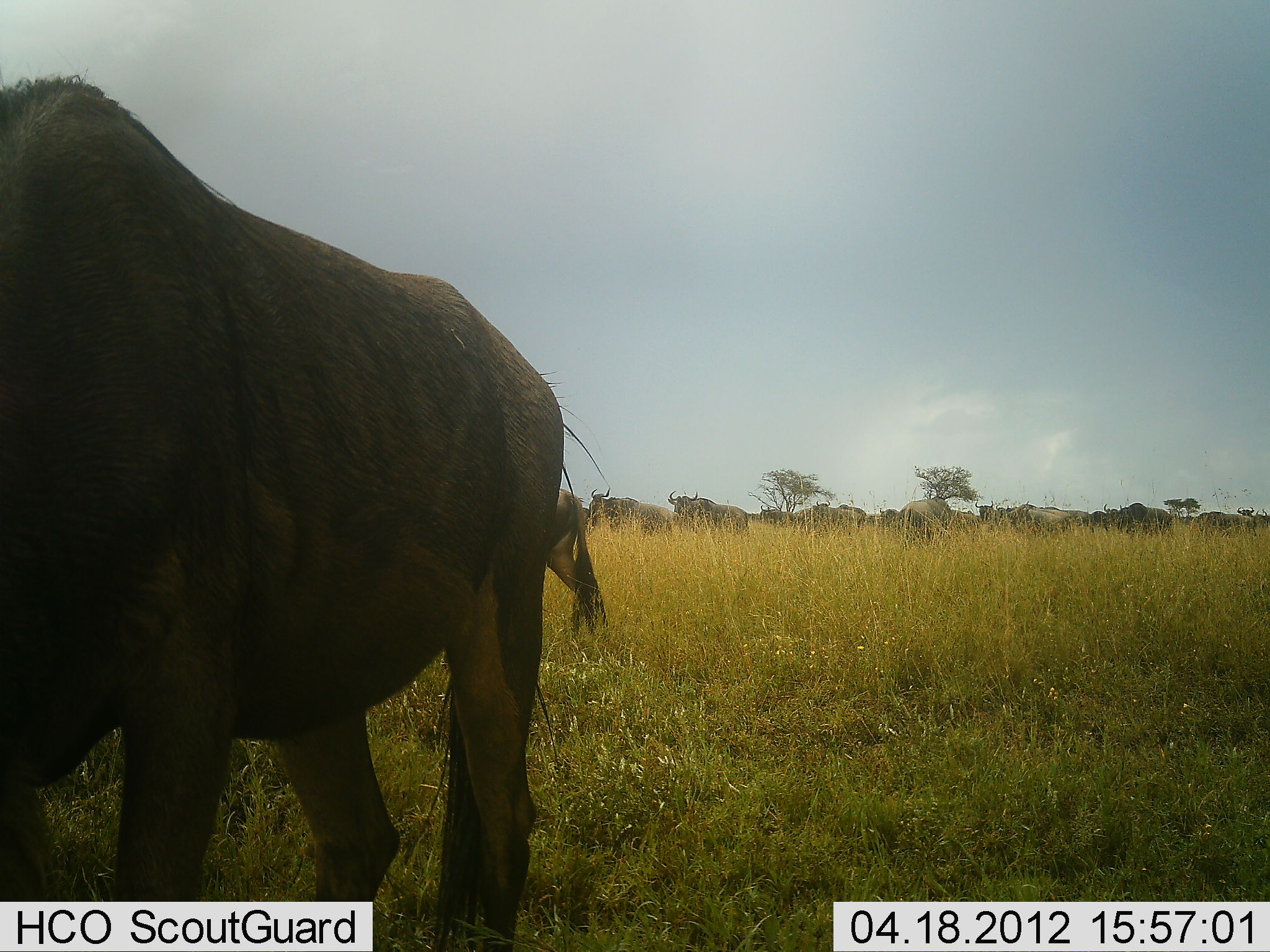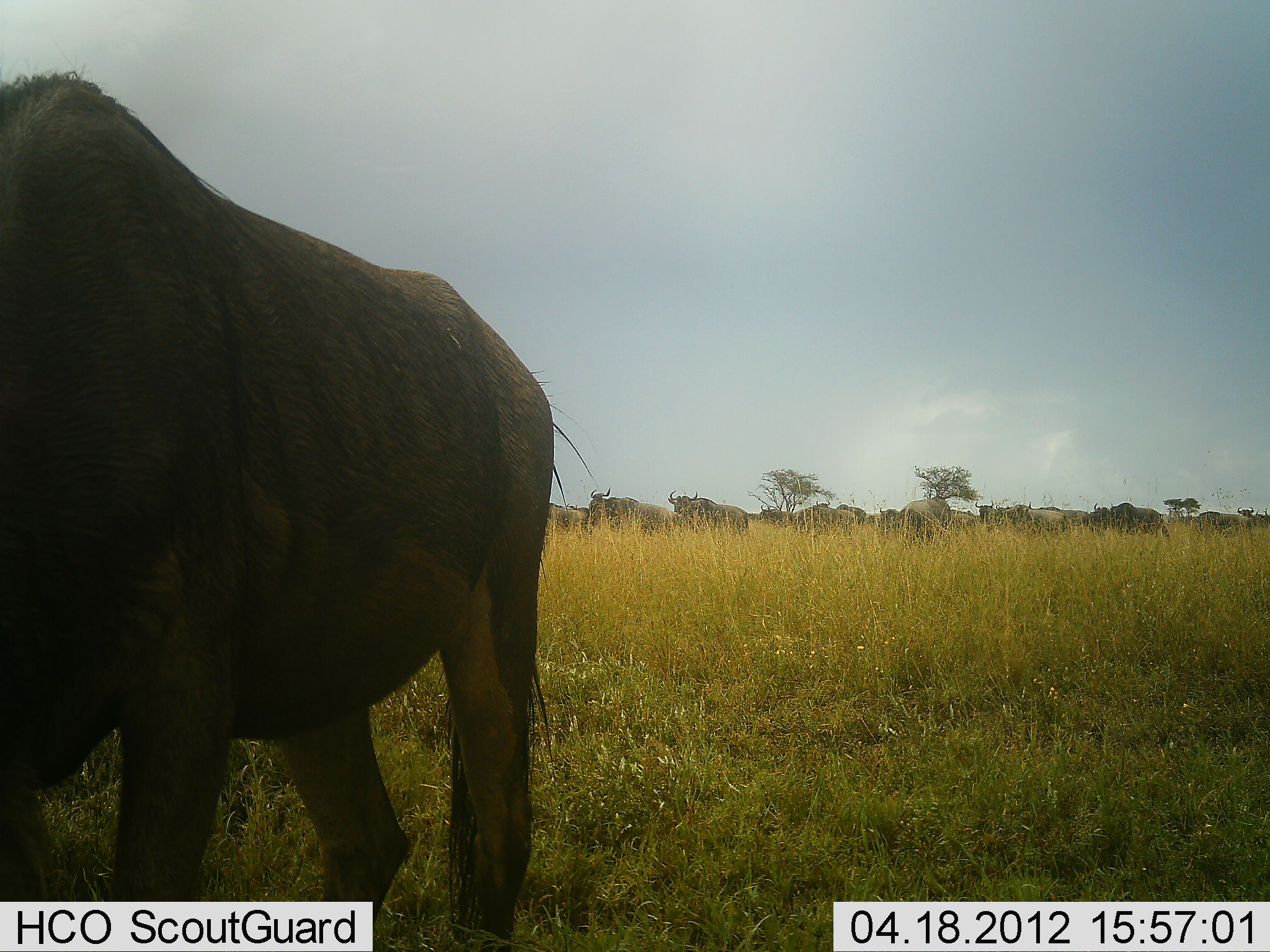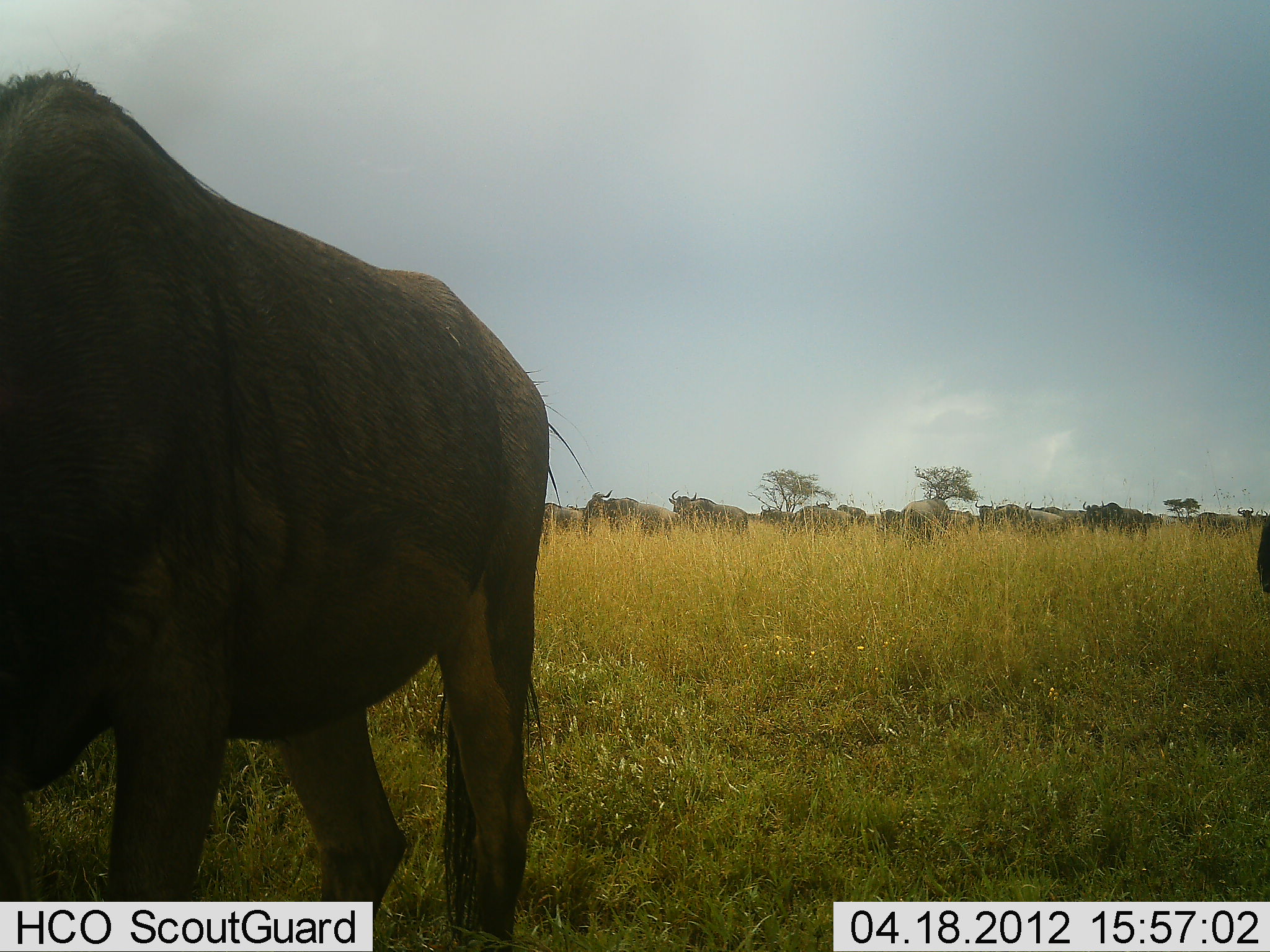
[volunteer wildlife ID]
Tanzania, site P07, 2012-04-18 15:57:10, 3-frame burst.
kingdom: Animalia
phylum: Chordata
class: Mammalia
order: Artiodactyla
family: Bovidae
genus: Connochaetes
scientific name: Connochaetes taurinus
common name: blue wildebeest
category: wildebeest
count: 11-50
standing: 74%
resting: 0%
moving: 61%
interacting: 0%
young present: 0%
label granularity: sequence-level